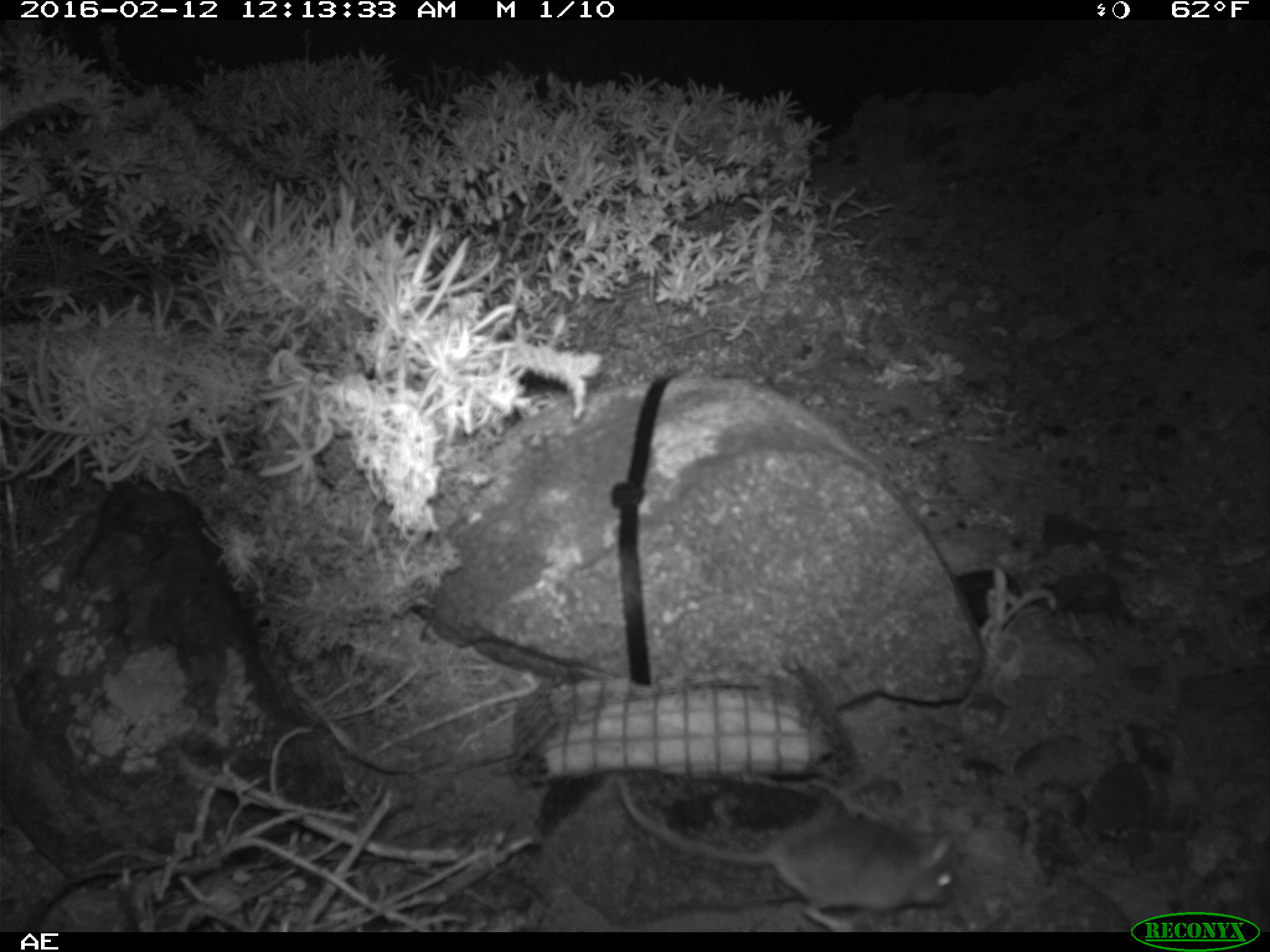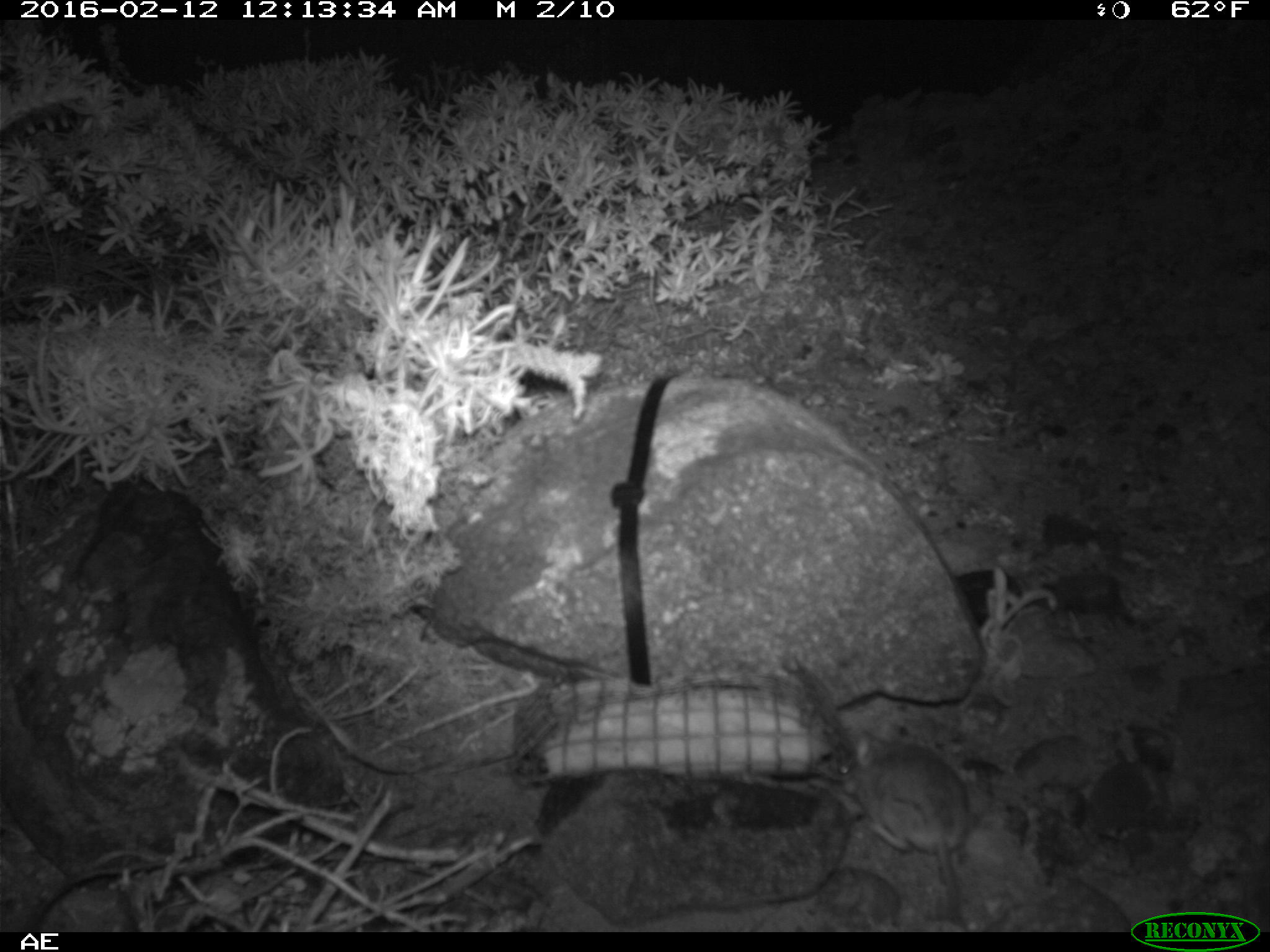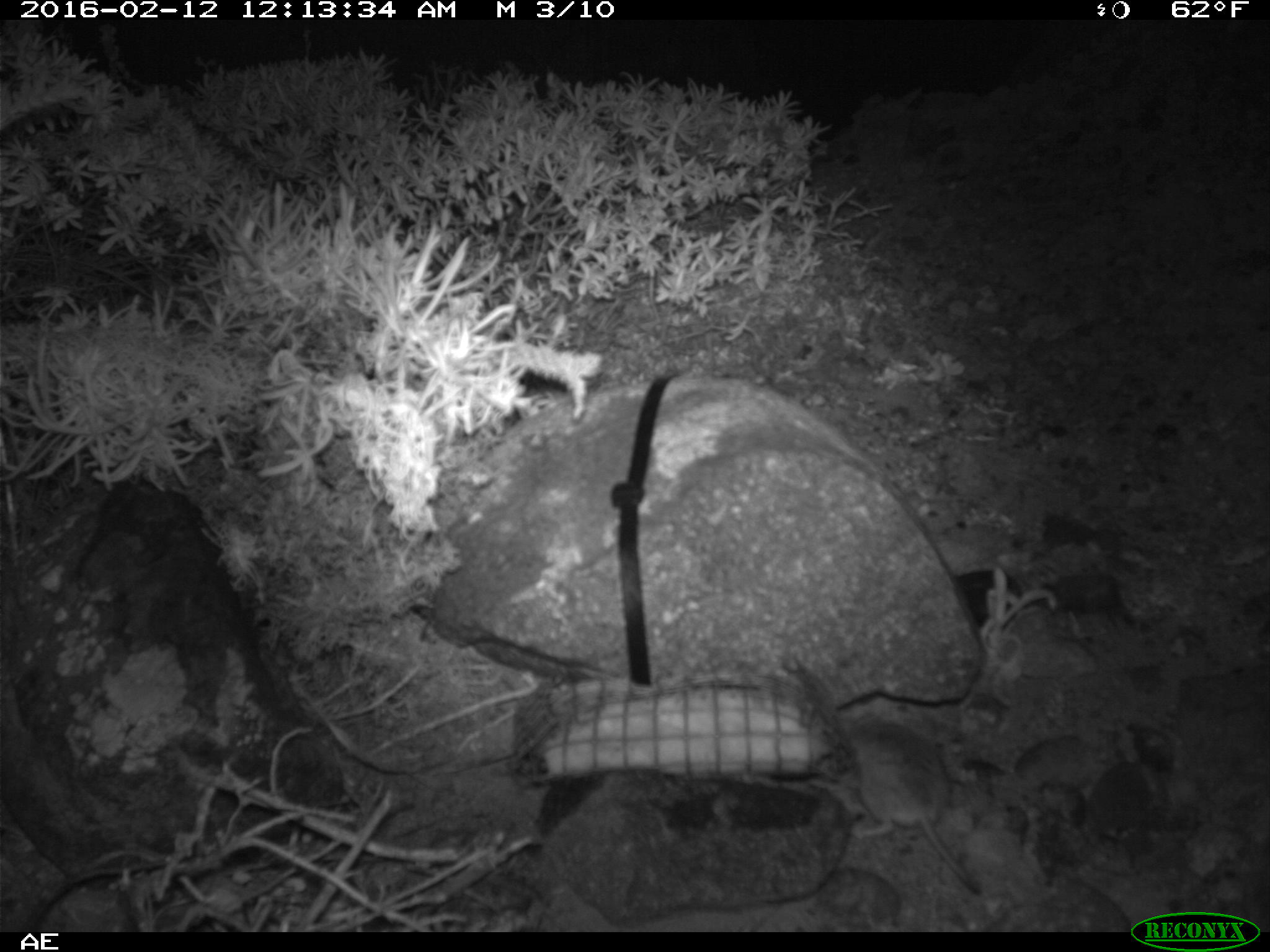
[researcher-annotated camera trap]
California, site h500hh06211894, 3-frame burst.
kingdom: Animalia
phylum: Chordata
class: Mammalia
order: Rodentia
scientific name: Rodentia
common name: rodent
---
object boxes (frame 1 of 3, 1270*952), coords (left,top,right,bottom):
rodent: (616,775,952,932)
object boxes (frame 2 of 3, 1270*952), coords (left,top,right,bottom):
rodent: (839,723,969,928)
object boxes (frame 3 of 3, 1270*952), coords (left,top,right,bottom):
rodent: (809,715,982,900)